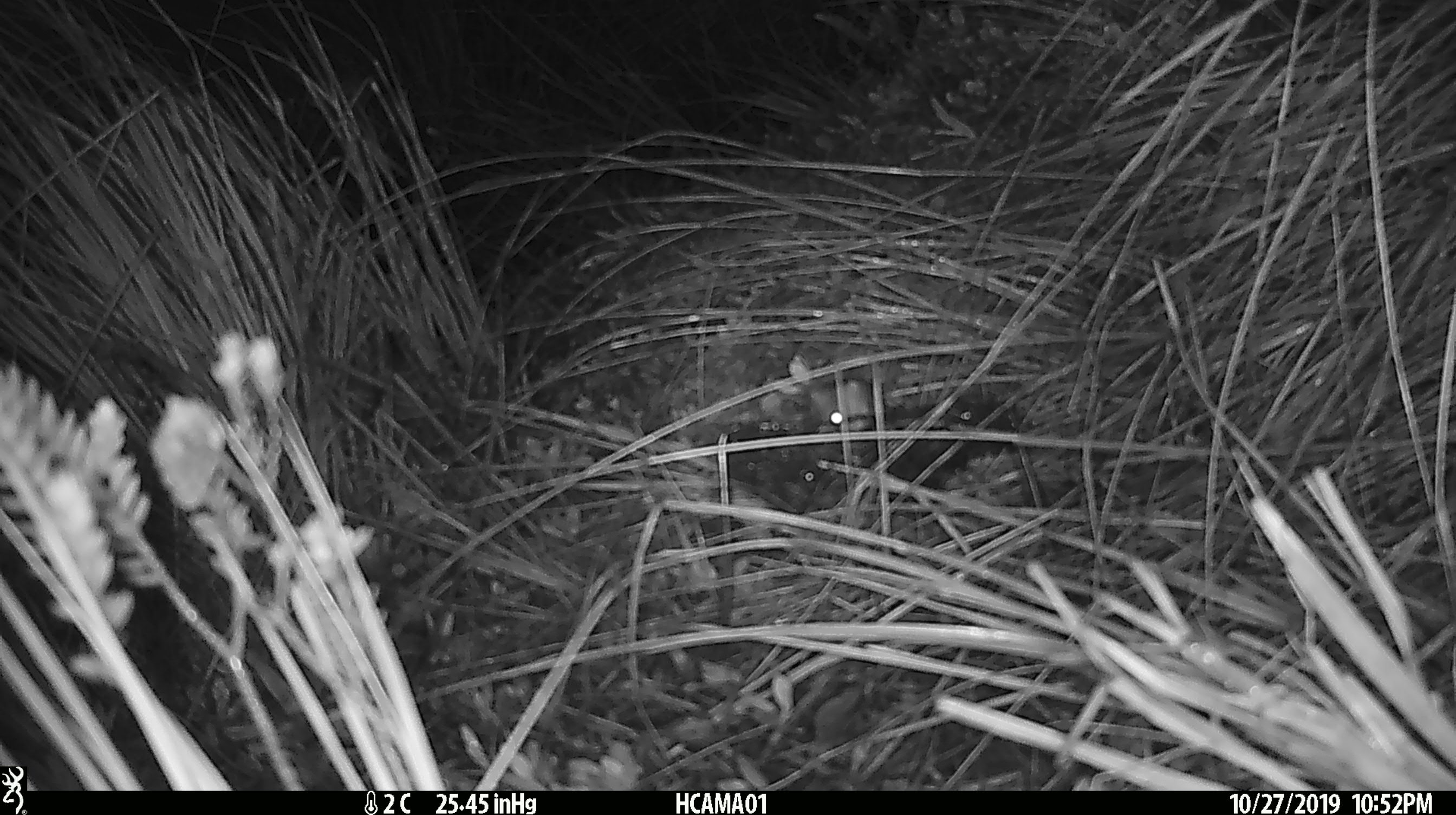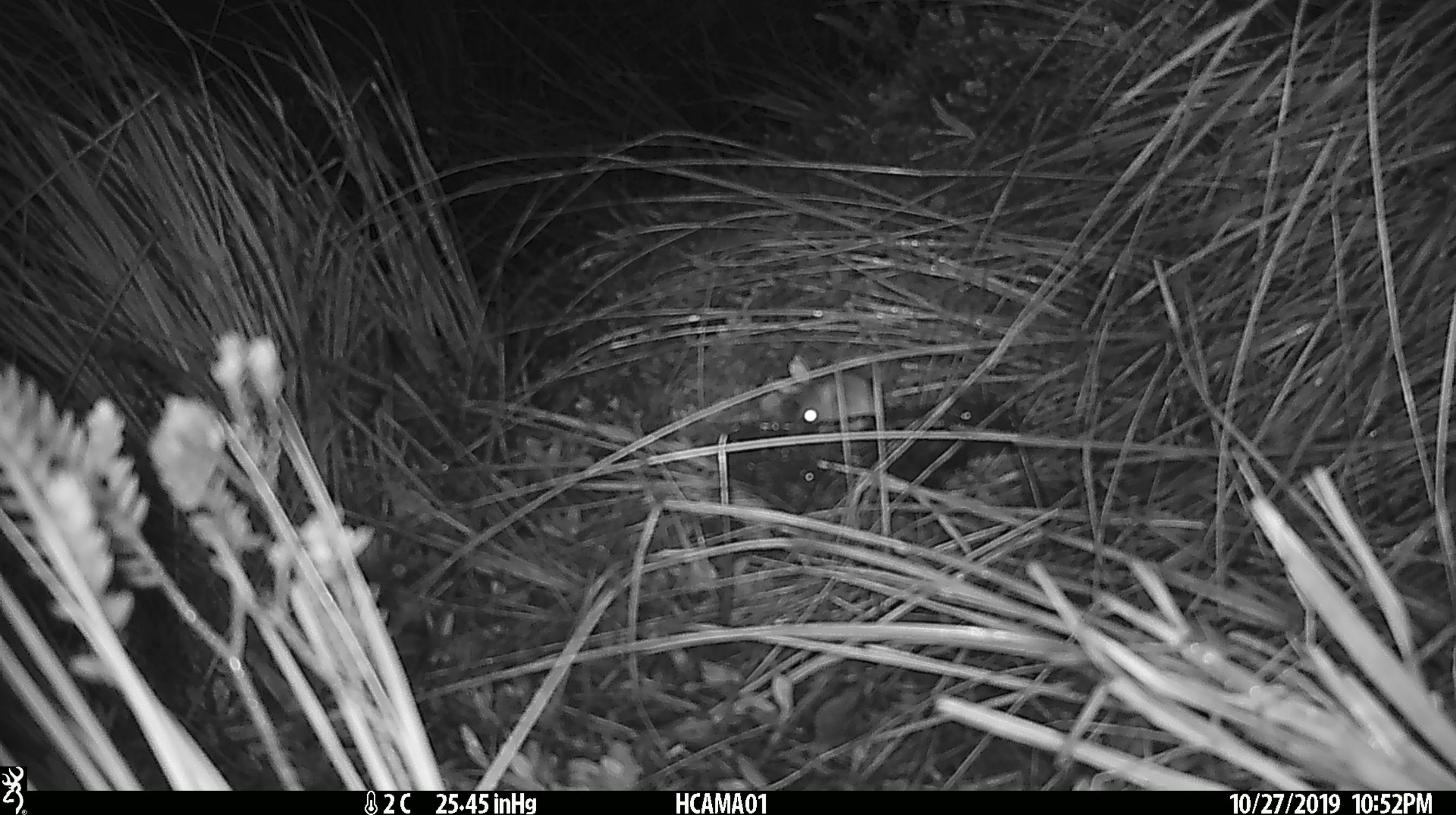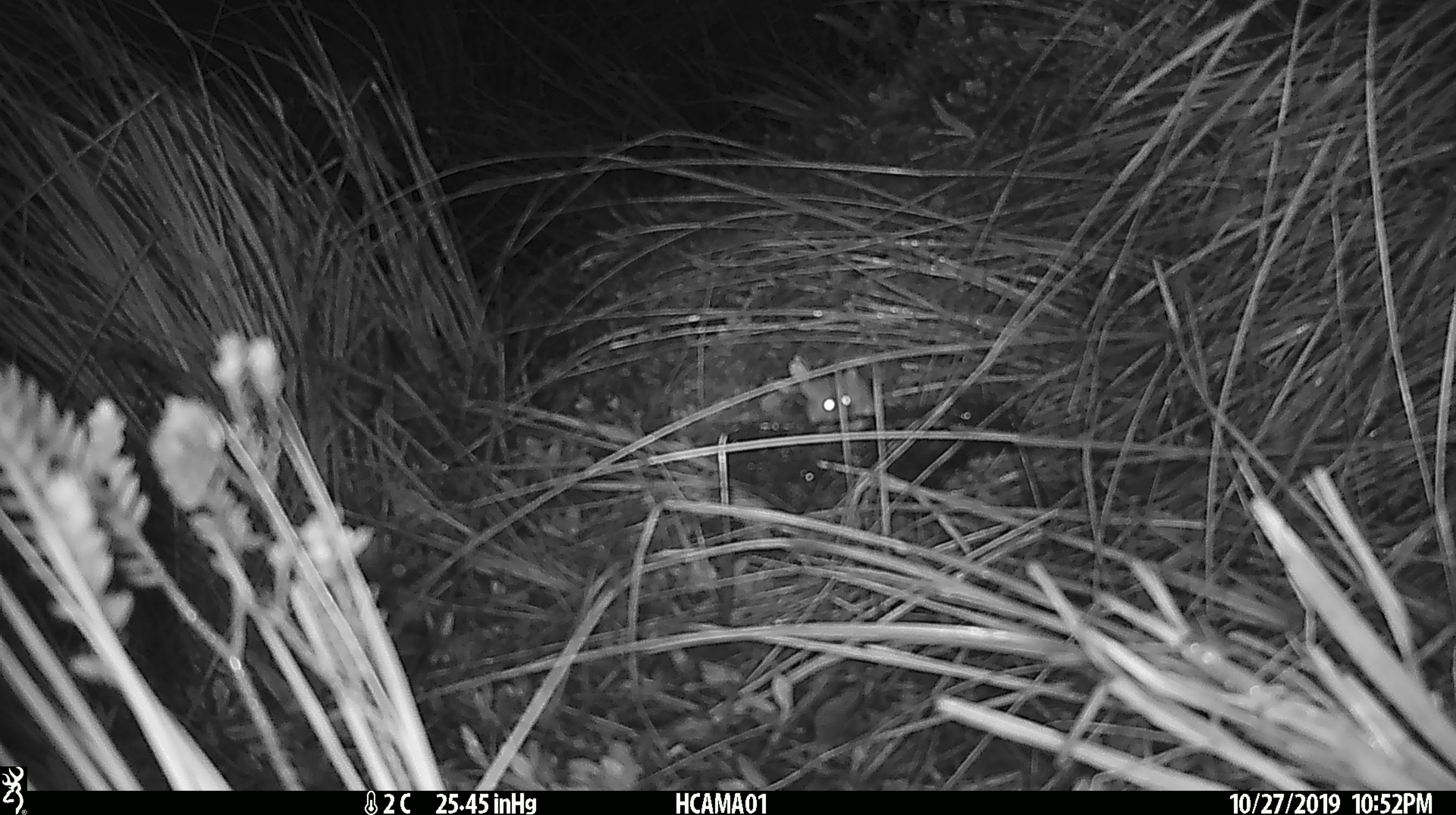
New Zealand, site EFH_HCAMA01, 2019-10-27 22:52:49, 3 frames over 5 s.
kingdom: Animalia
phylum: Chordata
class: Mammalia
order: Rodentia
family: Muridae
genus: Mus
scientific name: Mus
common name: mouse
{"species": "mouse (Mus)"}